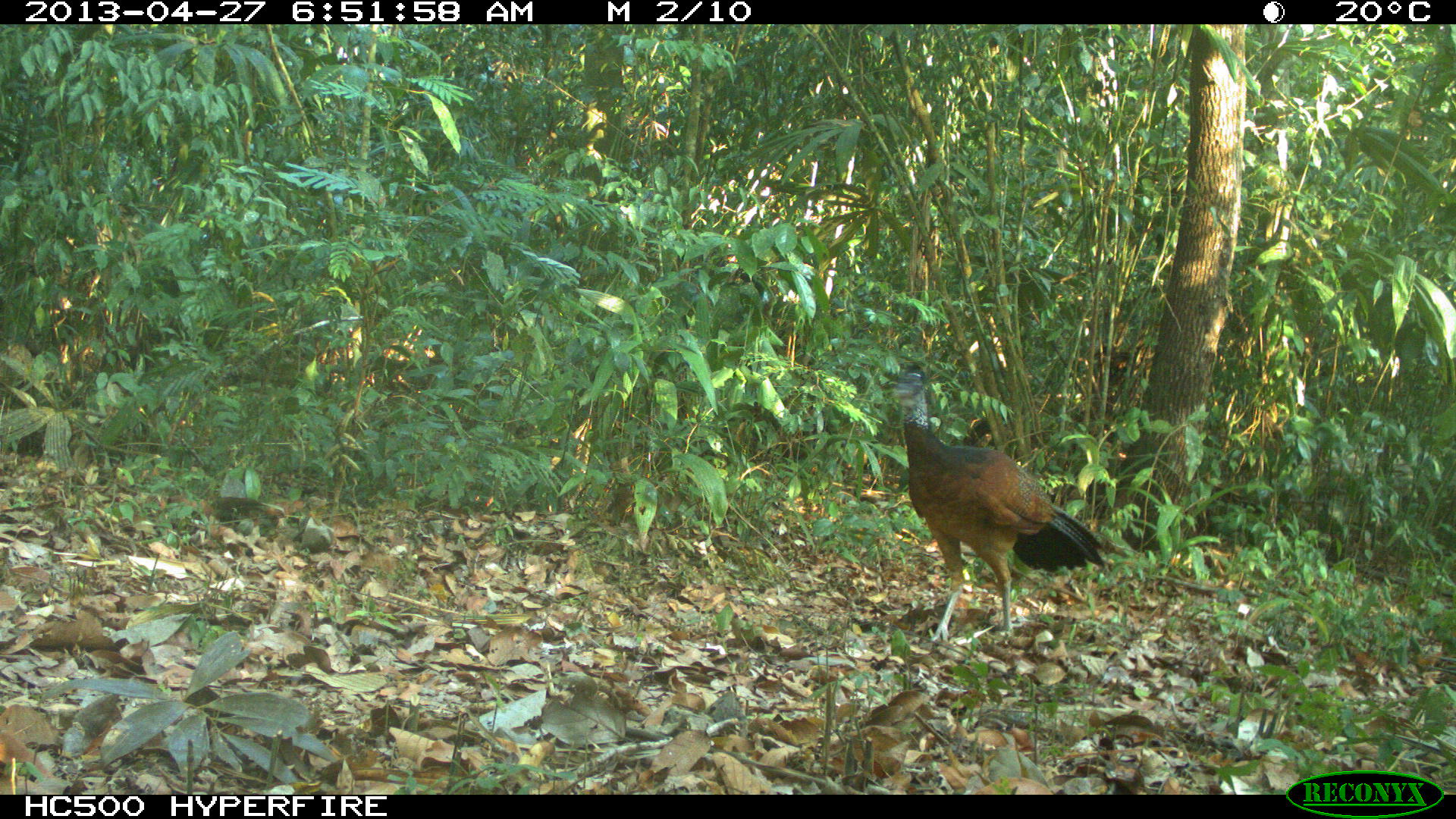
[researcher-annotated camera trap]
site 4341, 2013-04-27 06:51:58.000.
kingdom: Animalia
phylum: Chordata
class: Aves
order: Galliformes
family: Cracidae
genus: Crax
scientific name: Crax rubra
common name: great curassow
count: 1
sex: female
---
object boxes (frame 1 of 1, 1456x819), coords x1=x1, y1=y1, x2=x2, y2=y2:
crax rubra: x1=880, y1=358, x2=1107, y2=649